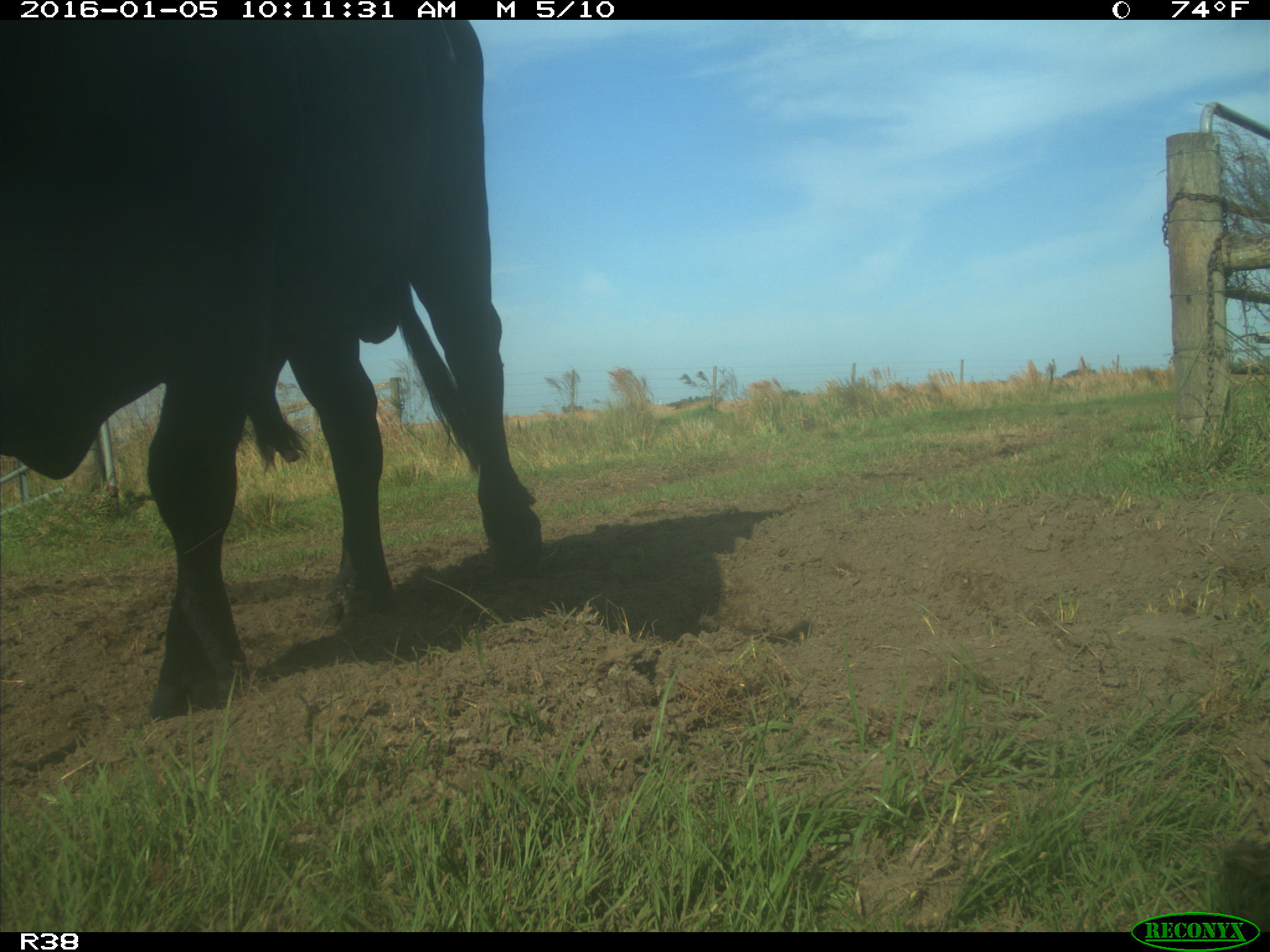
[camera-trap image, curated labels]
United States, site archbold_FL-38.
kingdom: Animalia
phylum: Chordata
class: Mammalia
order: Artiodactyla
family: Bovidae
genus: Bos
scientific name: Bos taurus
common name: domestic cow